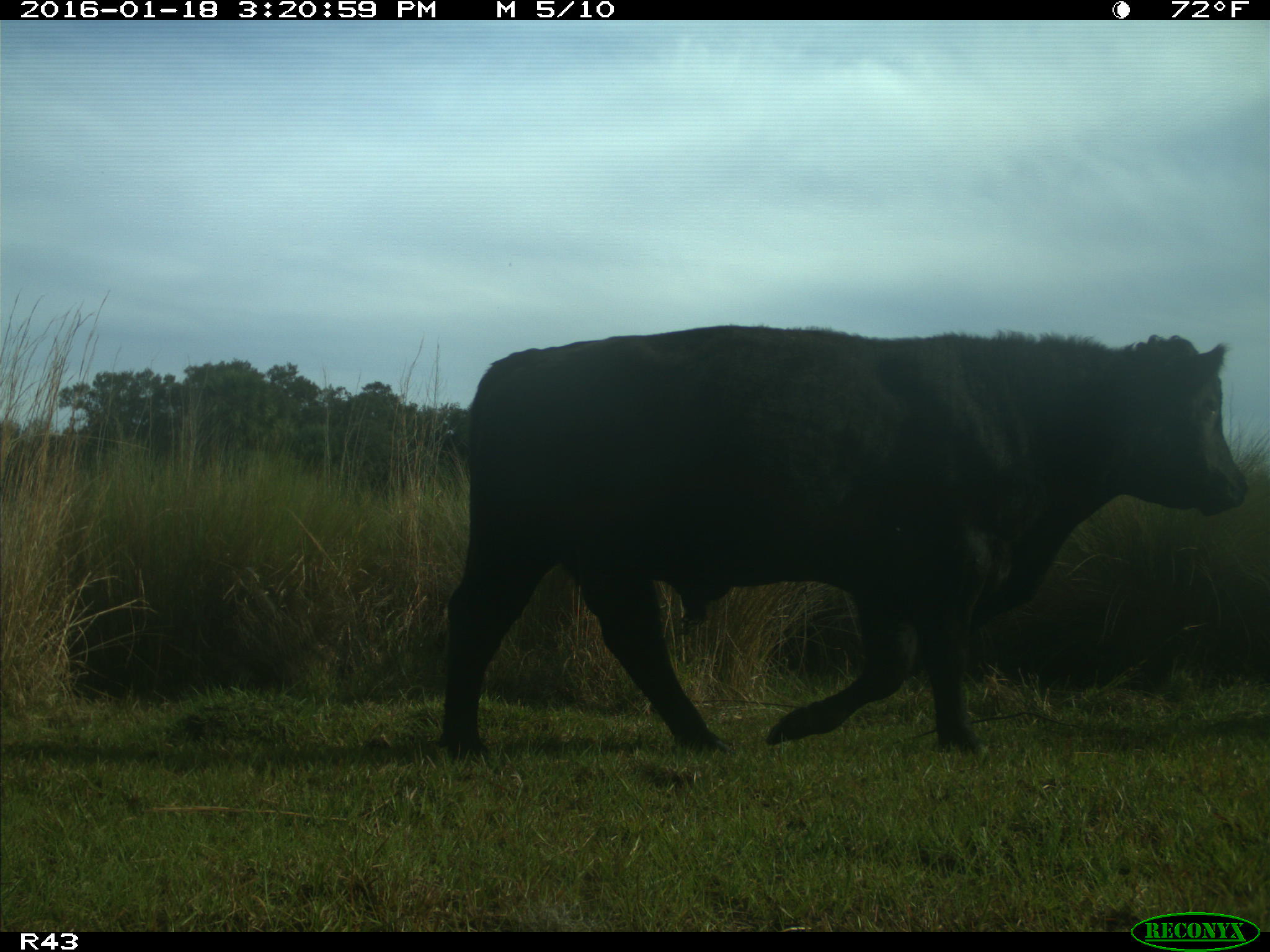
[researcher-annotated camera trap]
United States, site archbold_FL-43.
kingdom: Animalia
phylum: Chordata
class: Mammalia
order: Artiodactyla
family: Bovidae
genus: Bos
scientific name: Bos taurus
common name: domestic cow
Bos taurus (domestic cow).